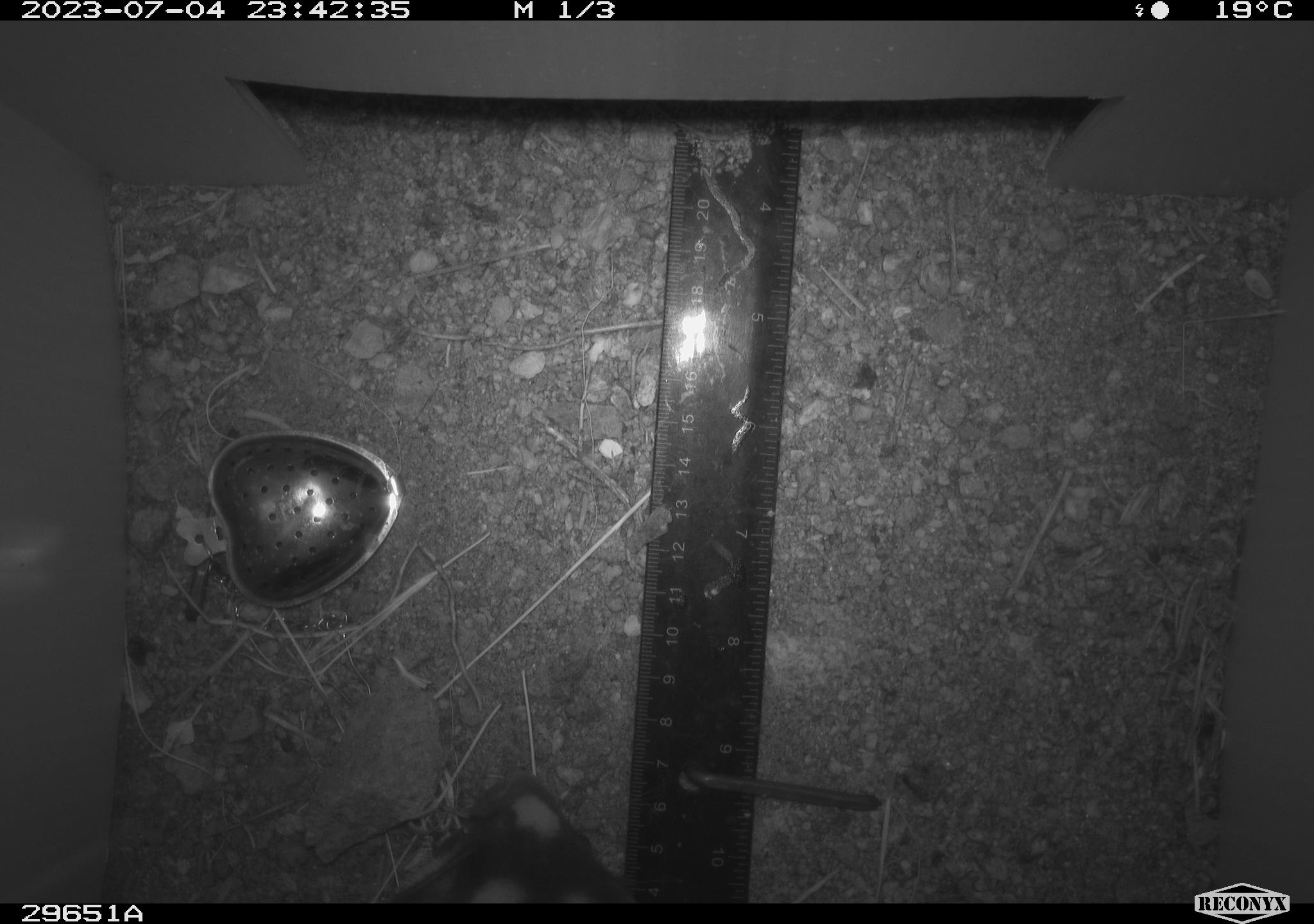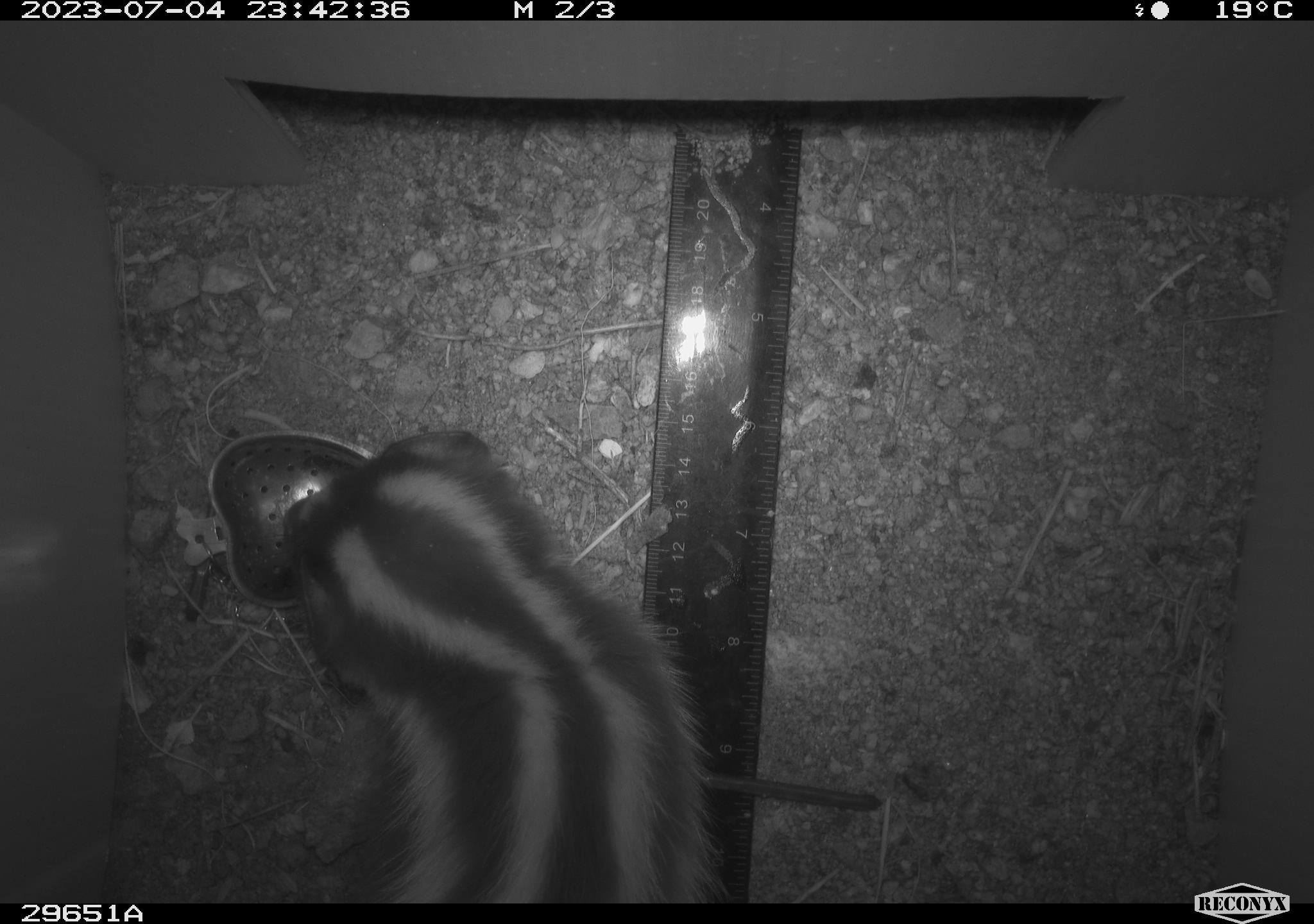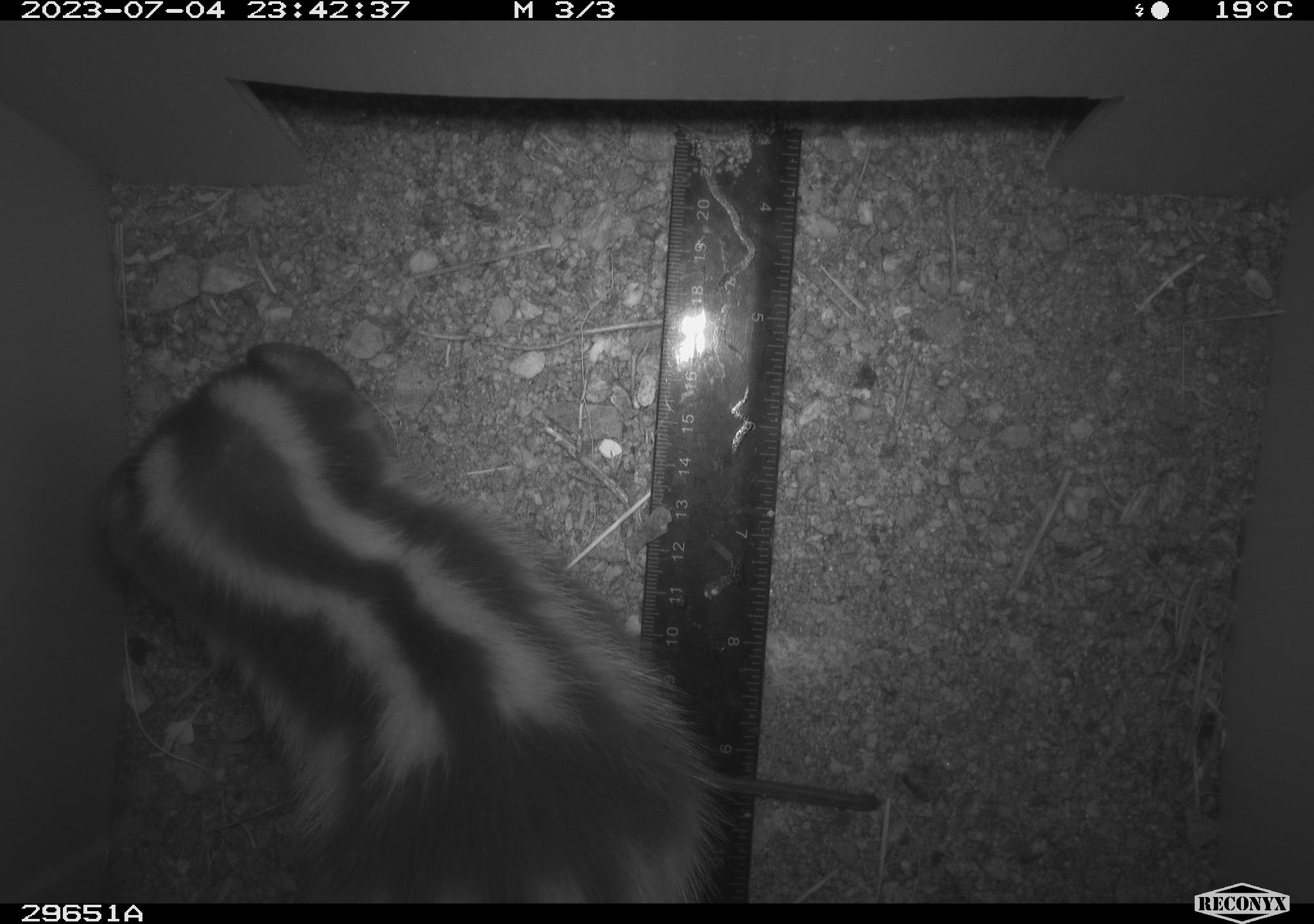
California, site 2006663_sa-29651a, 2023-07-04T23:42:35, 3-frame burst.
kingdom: Animalia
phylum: Chordata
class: Mammalia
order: Carnivora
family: Mephitidae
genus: Spilogale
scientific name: Spilogale gracilis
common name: western spotted skunk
Western spotted skunk (Spilogale gracilis).